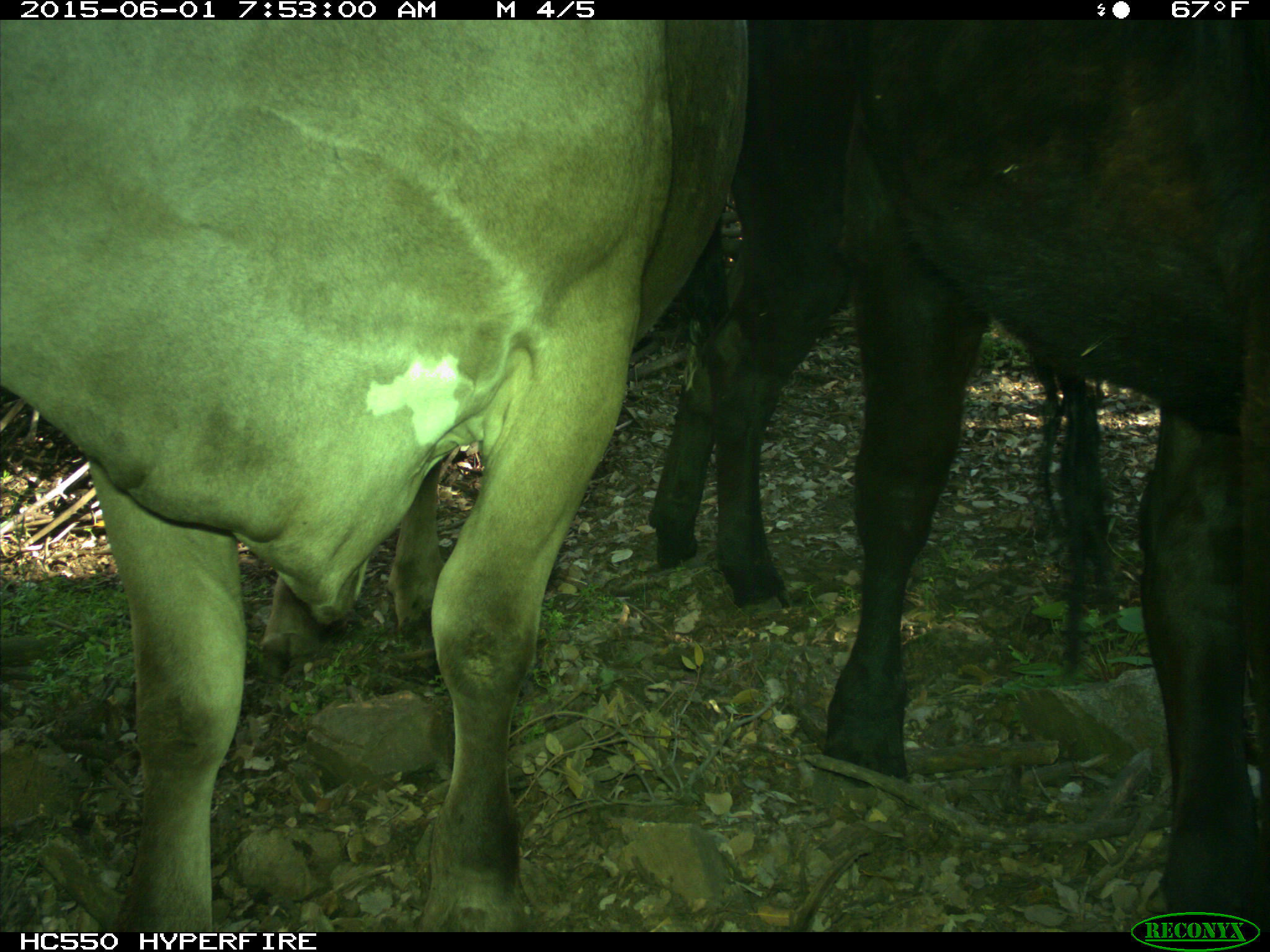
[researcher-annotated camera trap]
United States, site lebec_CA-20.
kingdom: Animalia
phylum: Chordata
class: Mammalia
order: Artiodactyla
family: Bovidae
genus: Bos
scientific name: Bos taurus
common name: domestic cow